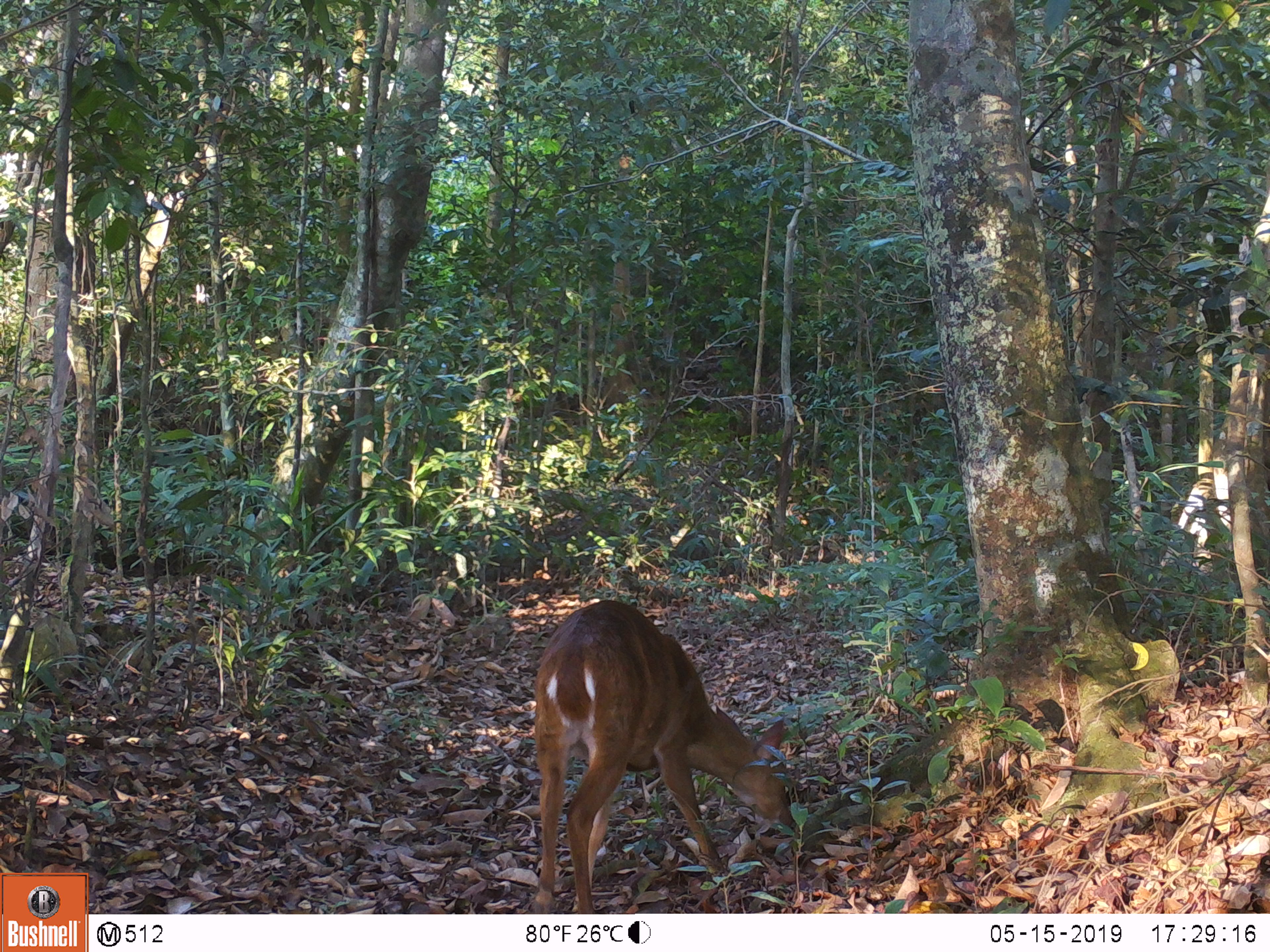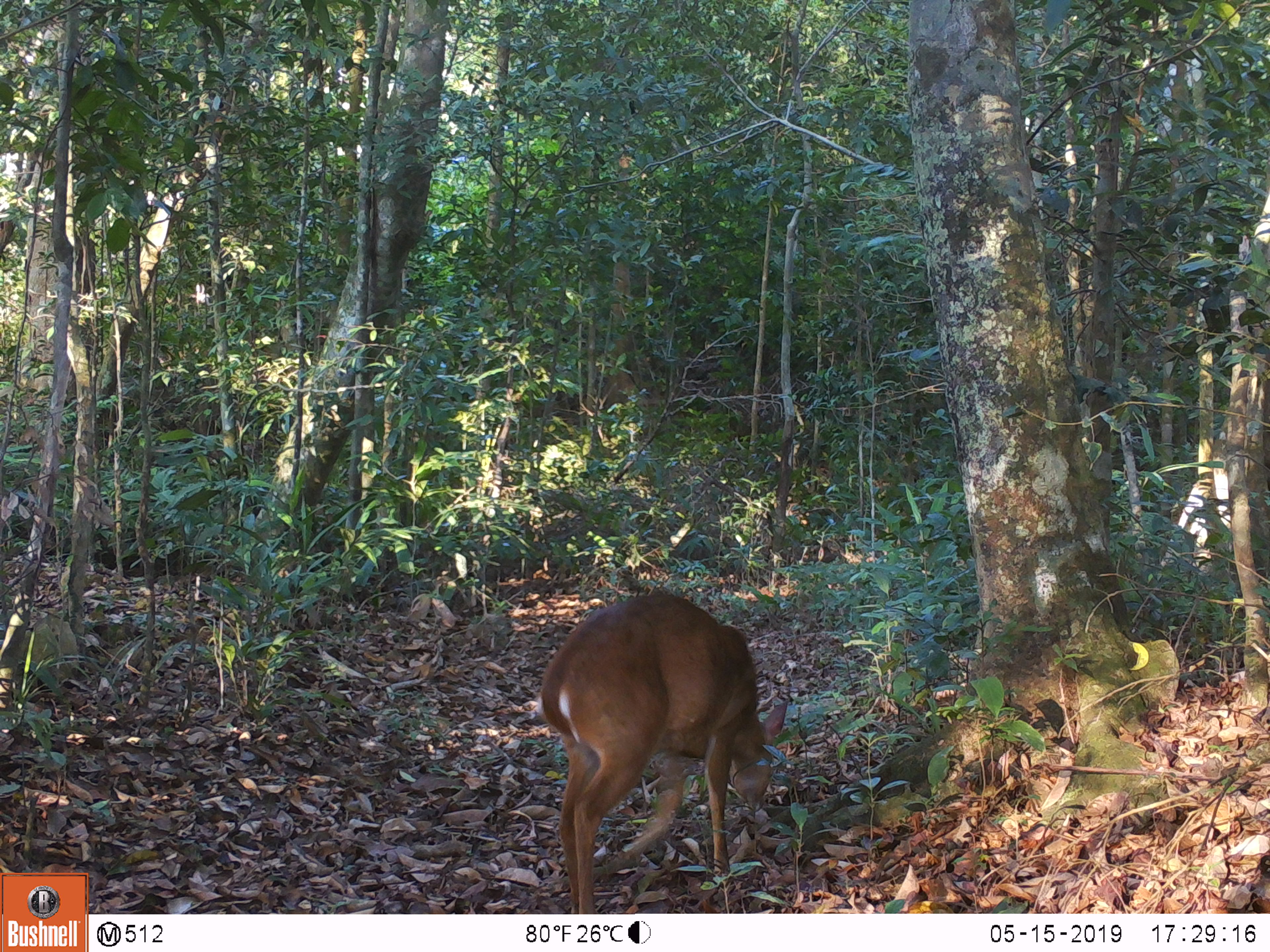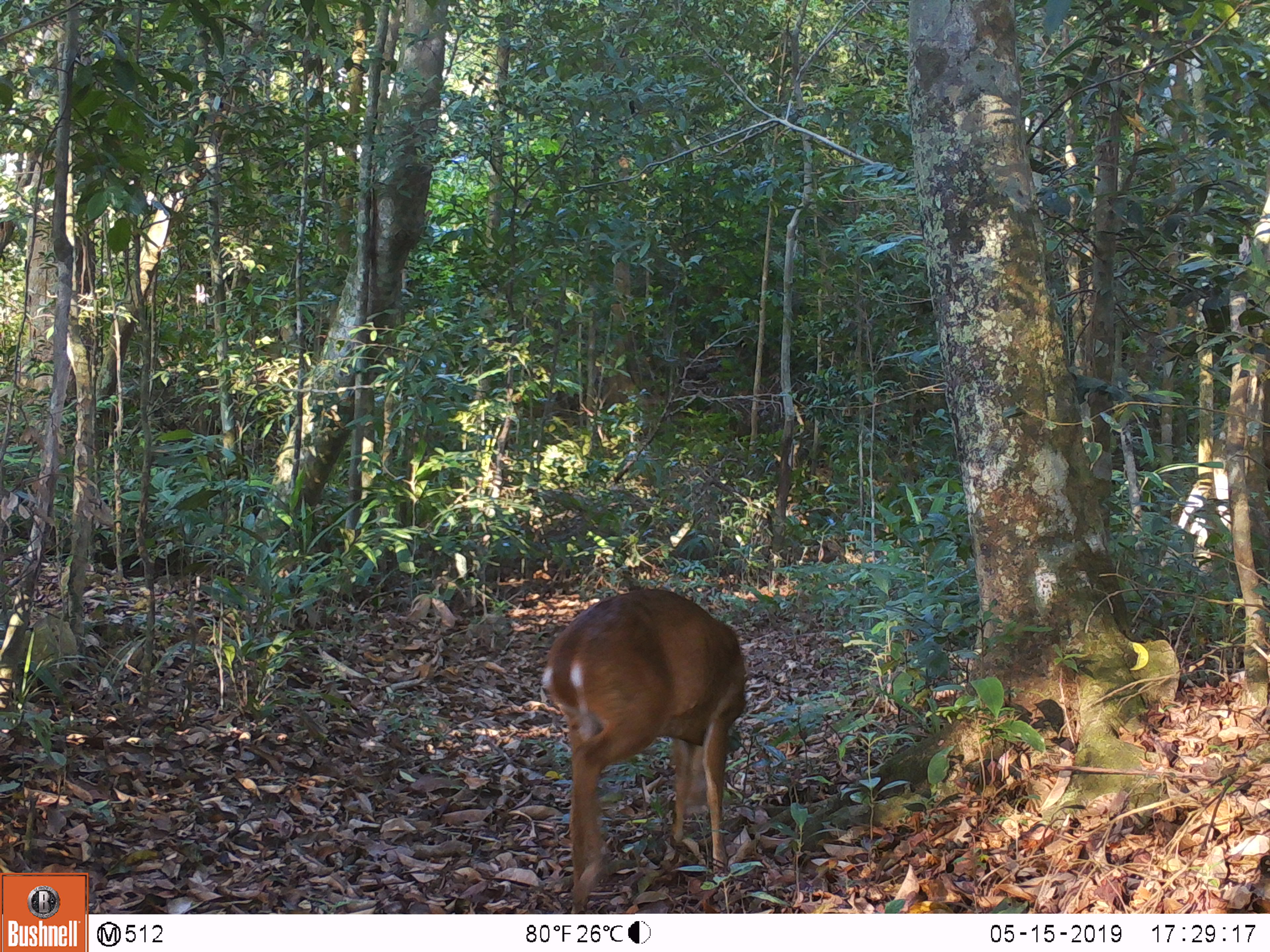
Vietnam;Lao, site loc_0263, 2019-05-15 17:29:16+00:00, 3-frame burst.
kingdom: Animalia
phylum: Chordata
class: Mammalia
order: Artiodactyla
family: Cervidae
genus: Muntiacus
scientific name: Muntiacus vuquangensis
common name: large-antlered muntjac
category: large antlered muntjac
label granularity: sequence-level